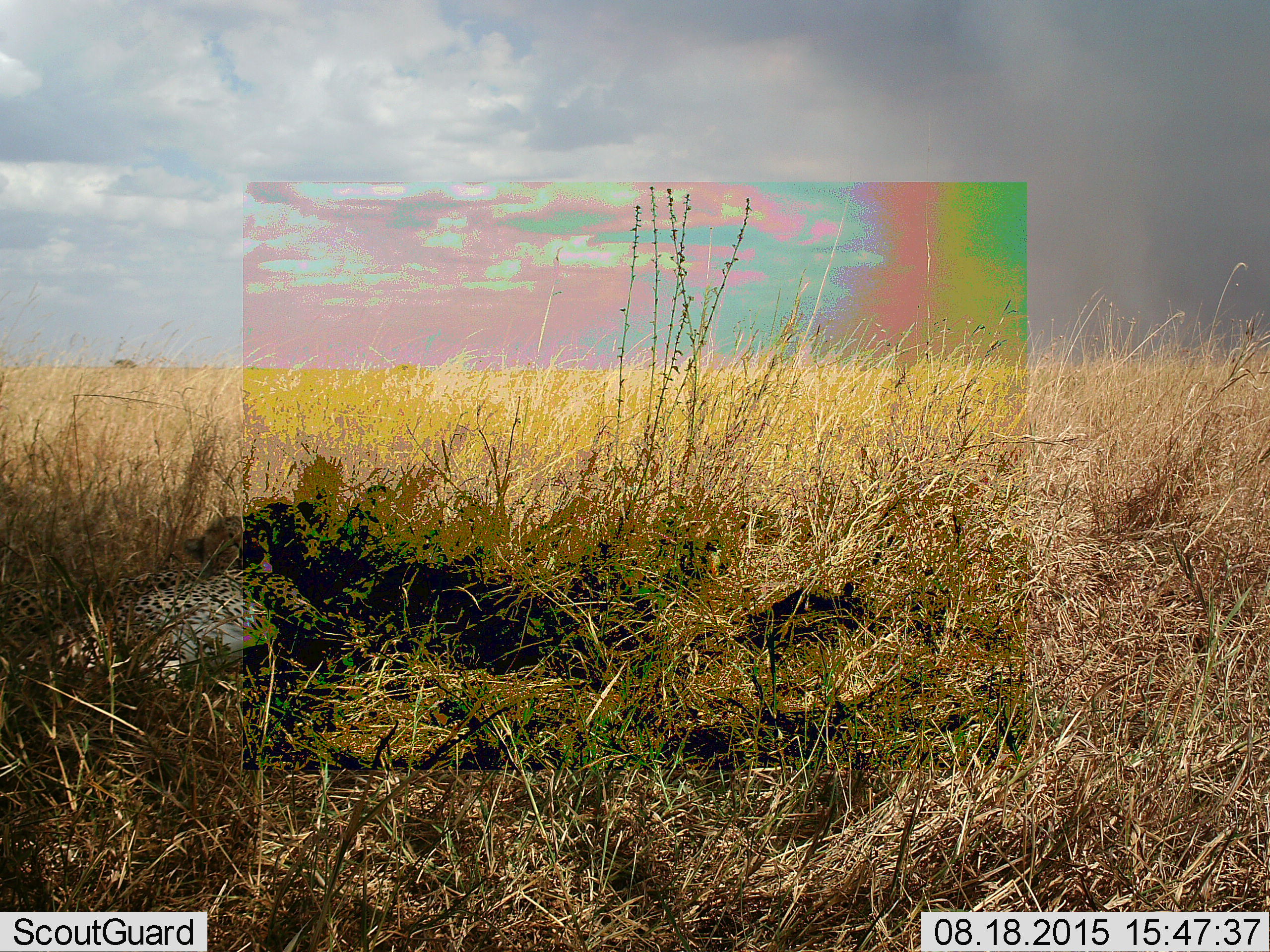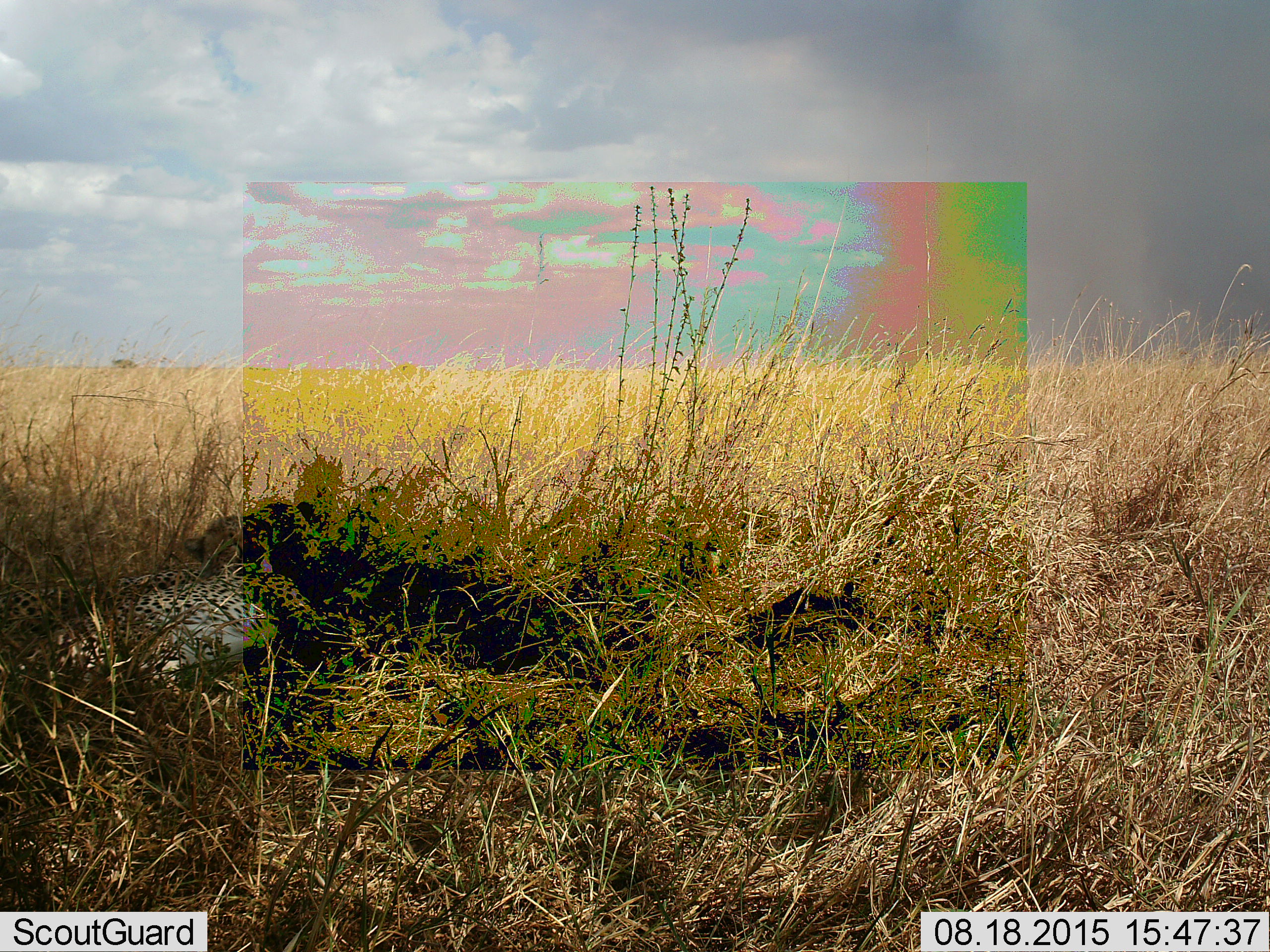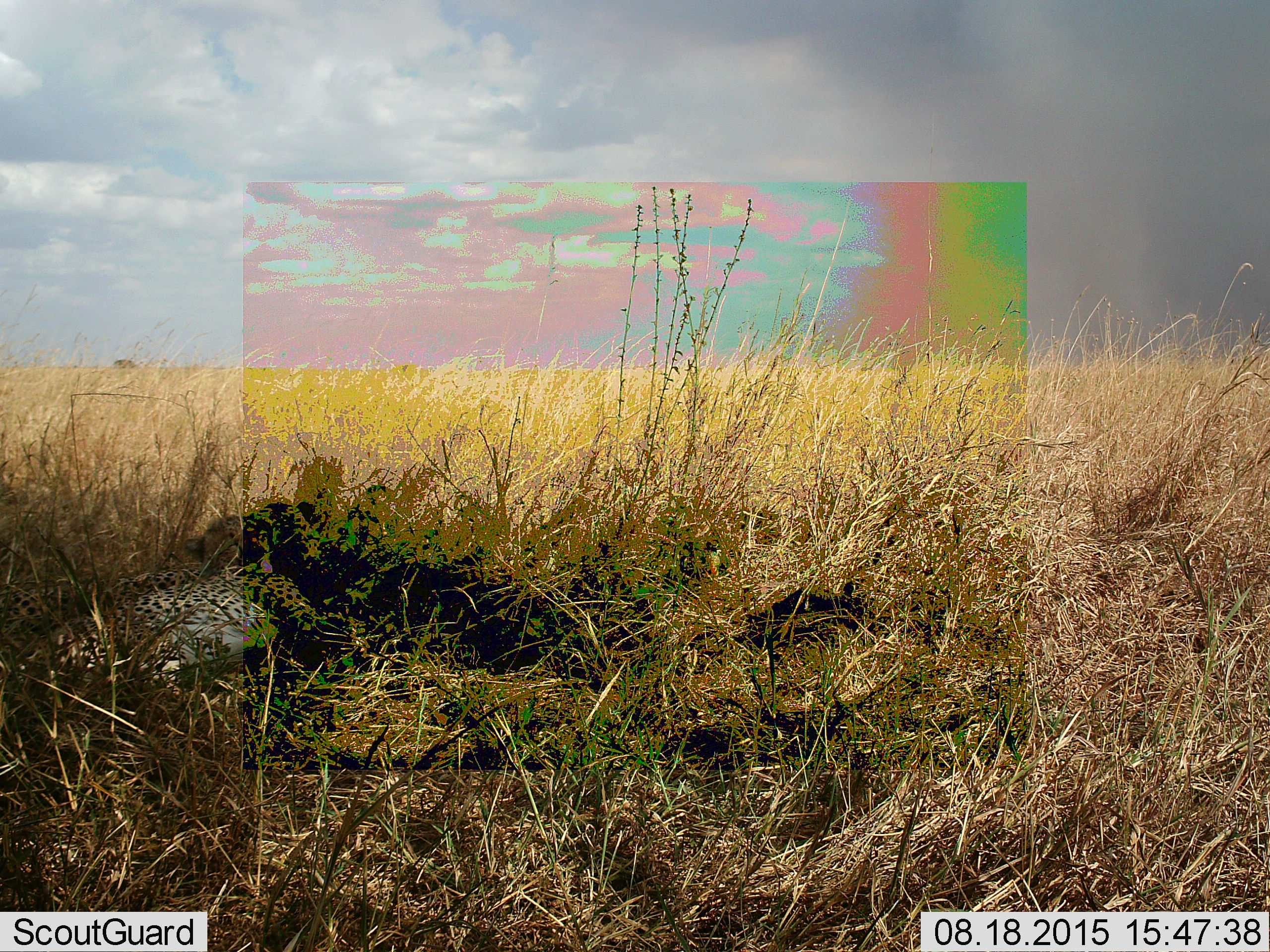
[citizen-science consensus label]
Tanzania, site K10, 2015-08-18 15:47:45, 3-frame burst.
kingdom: Animalia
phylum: Chordata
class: Mammalia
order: Carnivora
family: Felidae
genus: Acinonyx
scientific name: Acinonyx jubatus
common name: cheetah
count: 2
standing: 0%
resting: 86%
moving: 14%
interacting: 0%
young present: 43%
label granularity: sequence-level